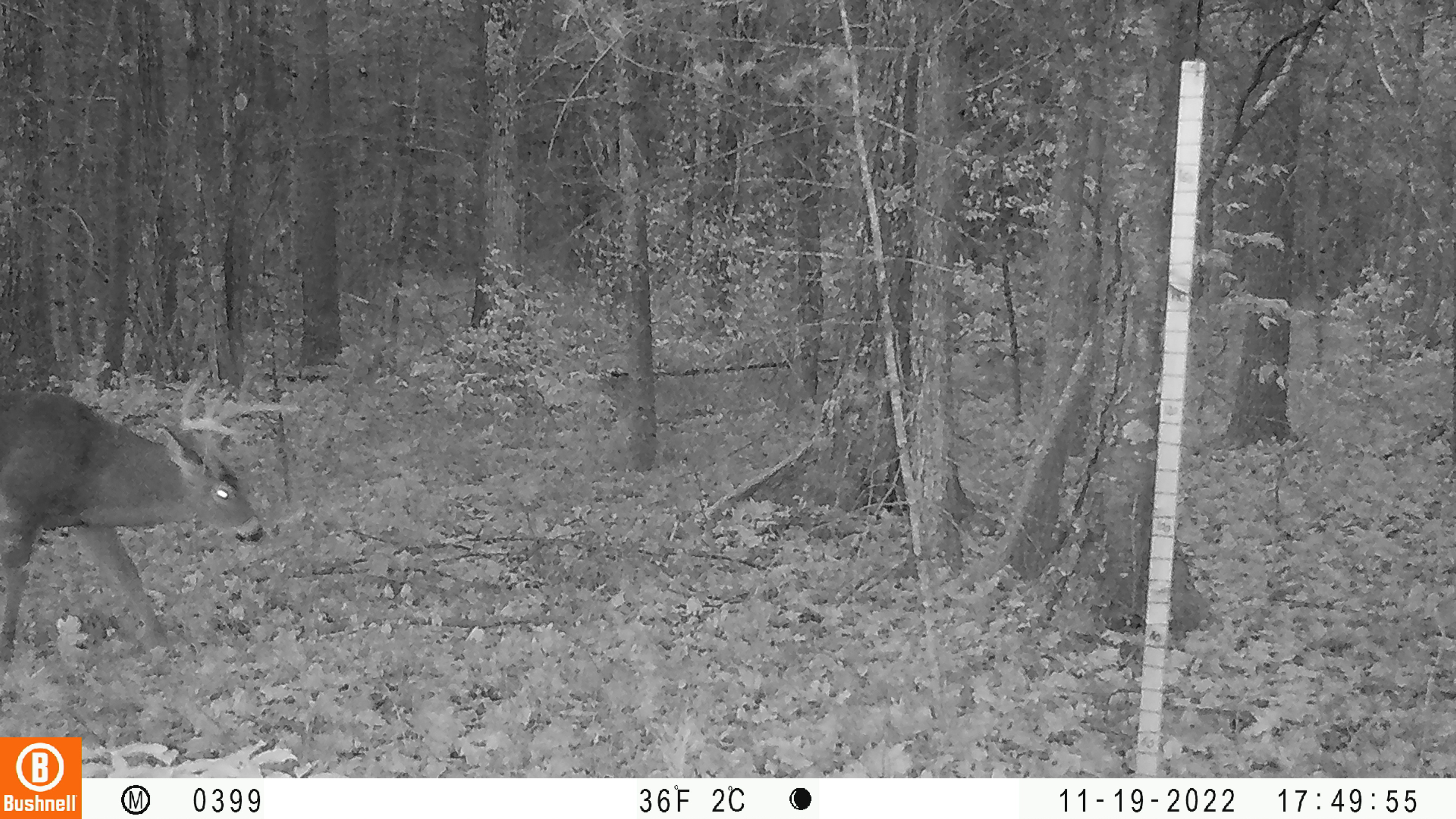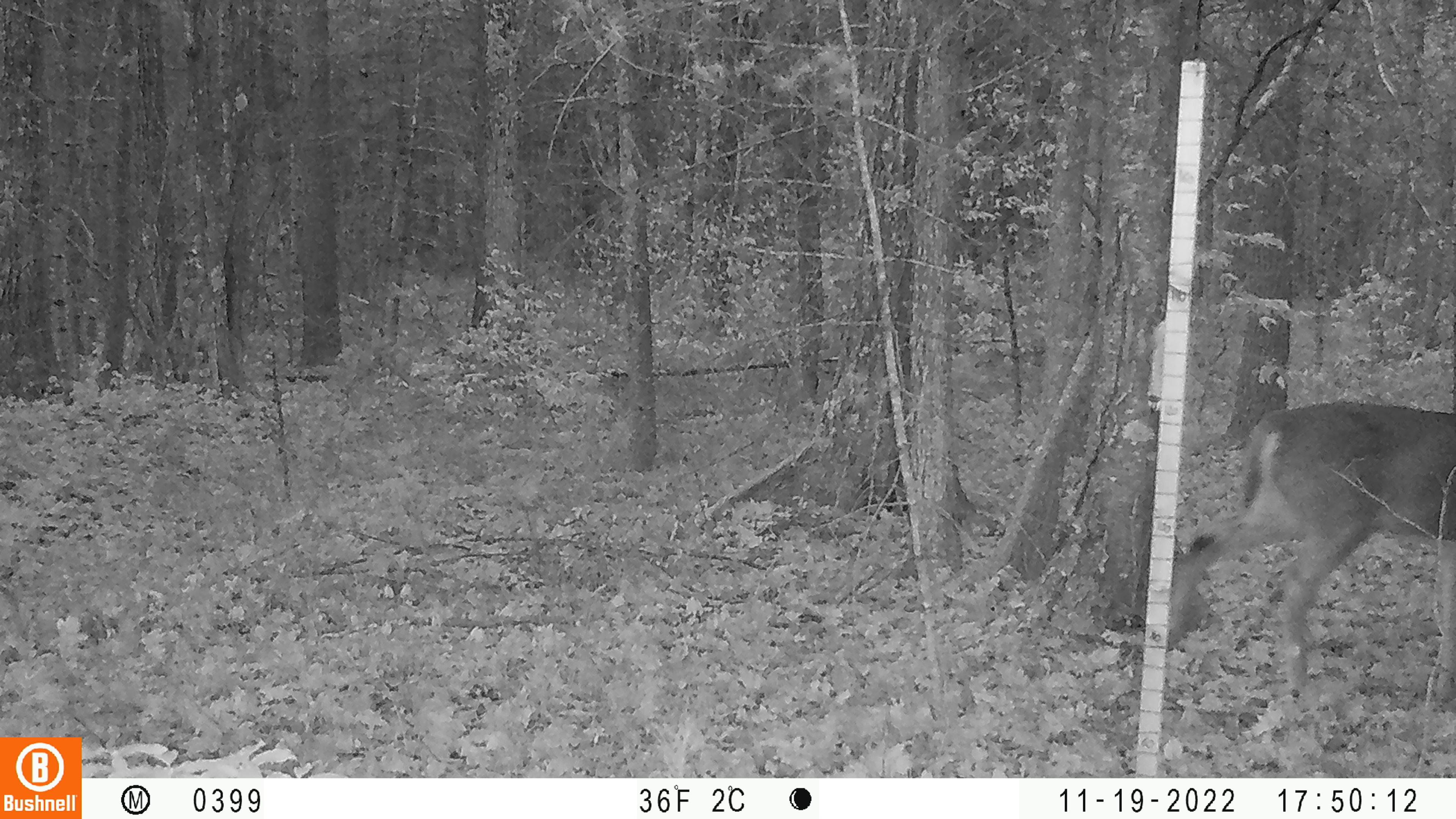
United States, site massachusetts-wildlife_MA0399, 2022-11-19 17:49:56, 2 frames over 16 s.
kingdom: Animalia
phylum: Chordata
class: Mammalia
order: Artiodactyla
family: Cervidae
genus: Odocoileus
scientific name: Odocoileus virginianus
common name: white-tailed deer